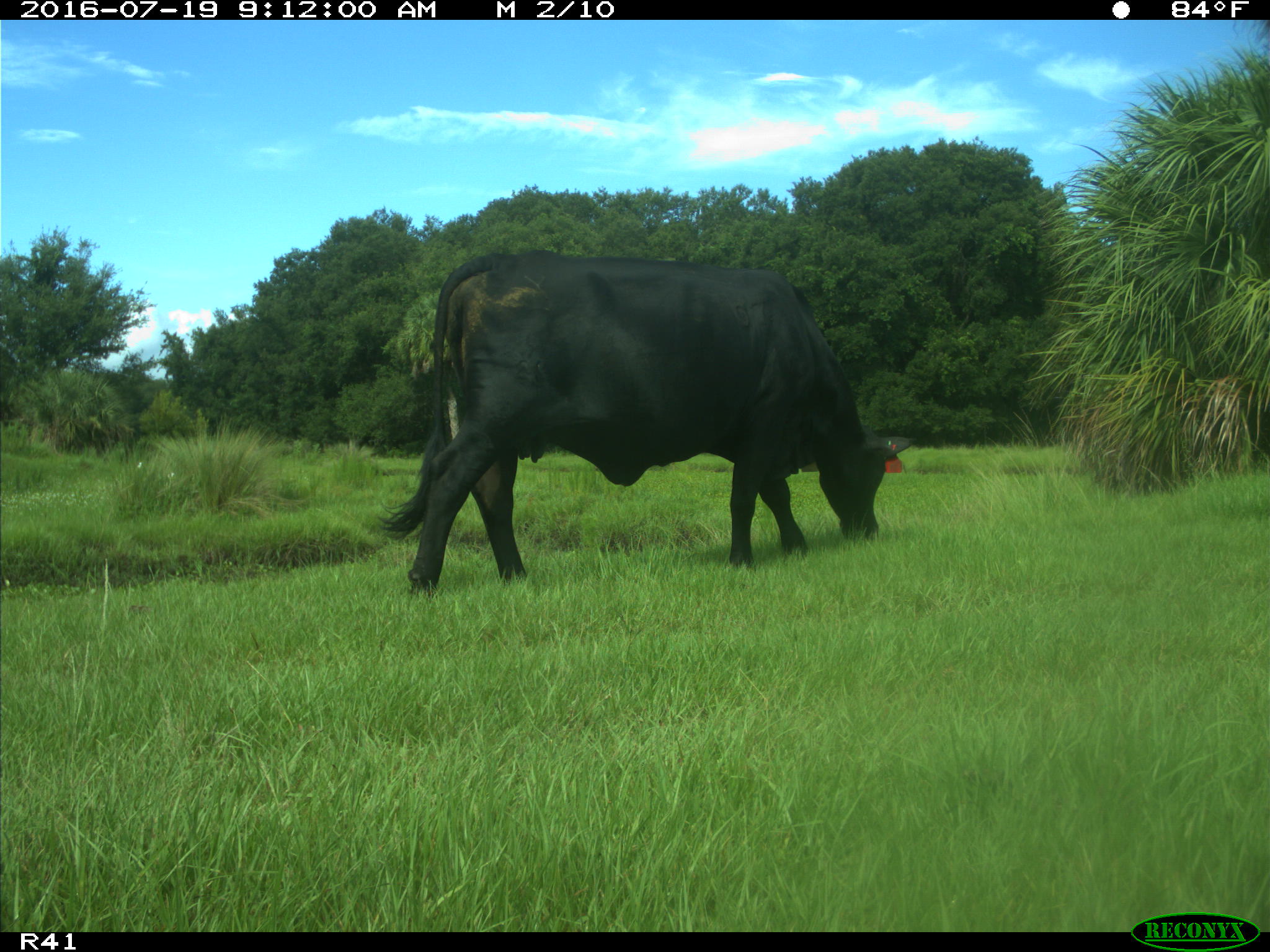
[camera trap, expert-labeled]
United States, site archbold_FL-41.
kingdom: Animalia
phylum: Chordata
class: Mammalia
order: Artiodactyla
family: Bovidae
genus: Bos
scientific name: Bos taurus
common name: domestic cow